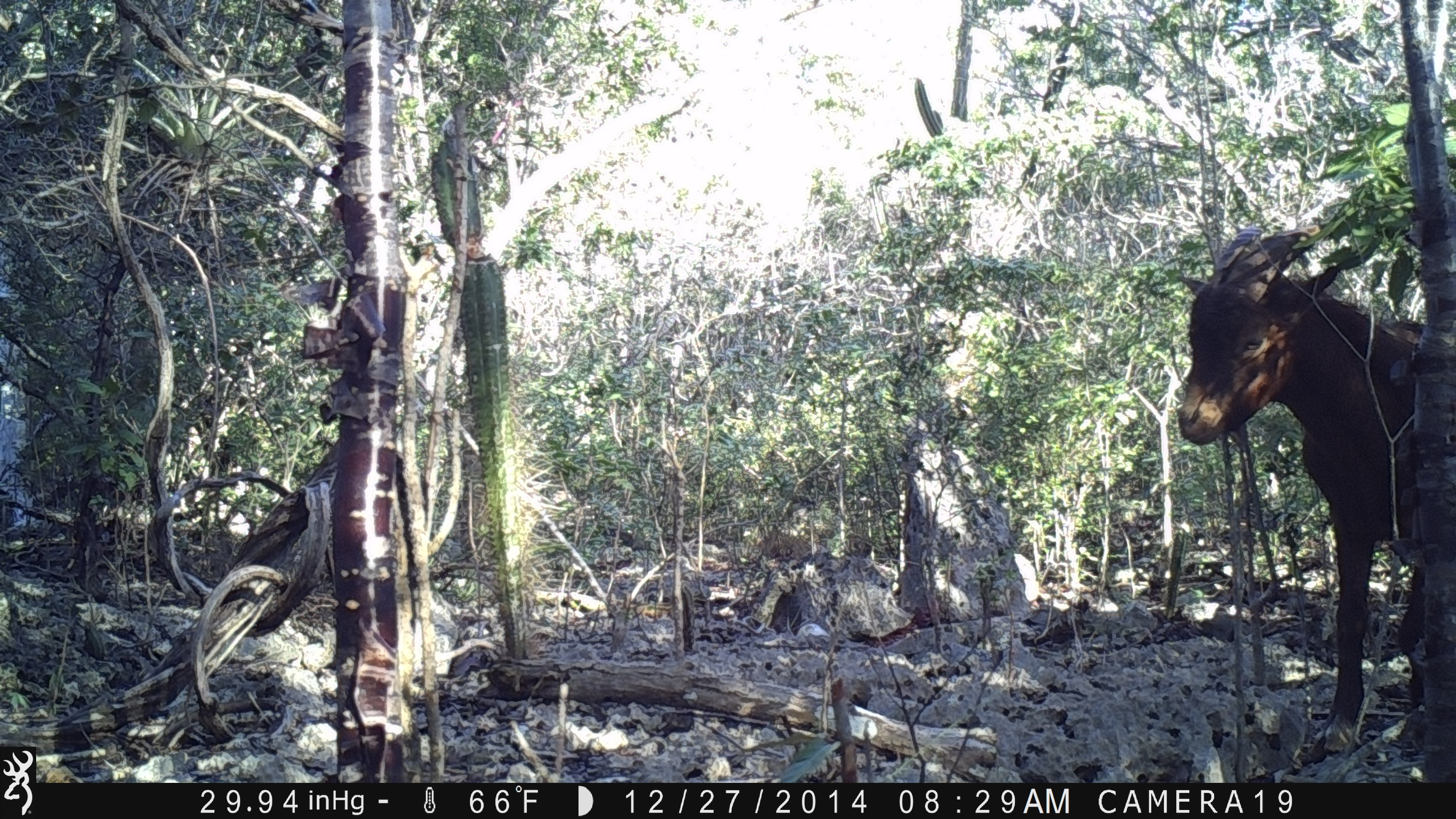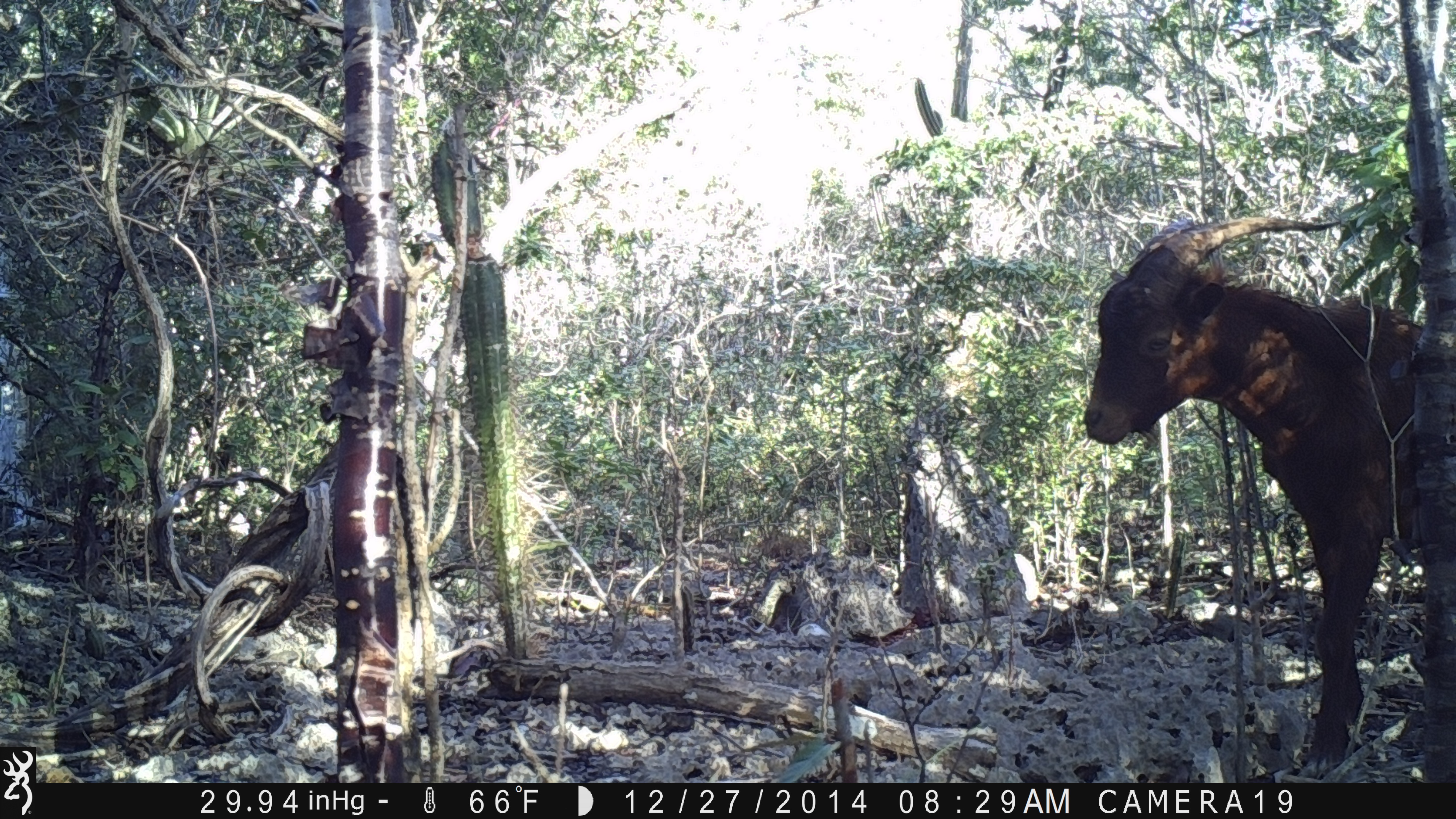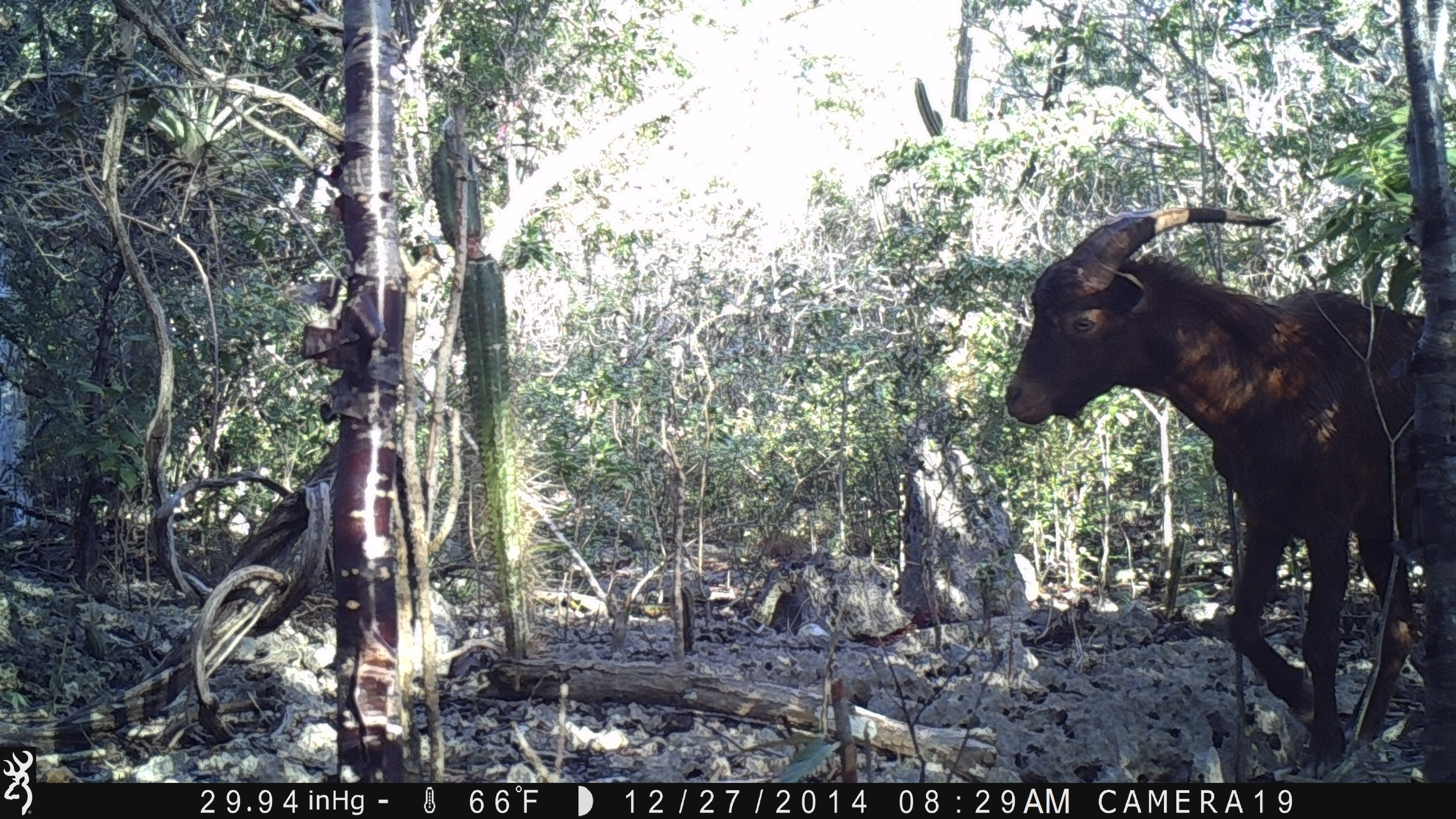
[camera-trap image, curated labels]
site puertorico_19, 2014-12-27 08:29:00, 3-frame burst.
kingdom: Animalia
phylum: Chordata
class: Mammalia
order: Artiodactyla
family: Bovidae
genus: Capra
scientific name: Capra hircus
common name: goat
Goat (Capra hircus).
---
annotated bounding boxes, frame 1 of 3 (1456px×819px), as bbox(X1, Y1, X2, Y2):
goat: bbox(1172, 227, 1442, 758)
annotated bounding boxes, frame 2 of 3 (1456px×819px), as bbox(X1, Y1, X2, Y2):
goat: bbox(1079, 208, 1429, 774)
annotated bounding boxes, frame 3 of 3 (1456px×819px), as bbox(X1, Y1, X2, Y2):
goat: bbox(998, 210, 1438, 777)